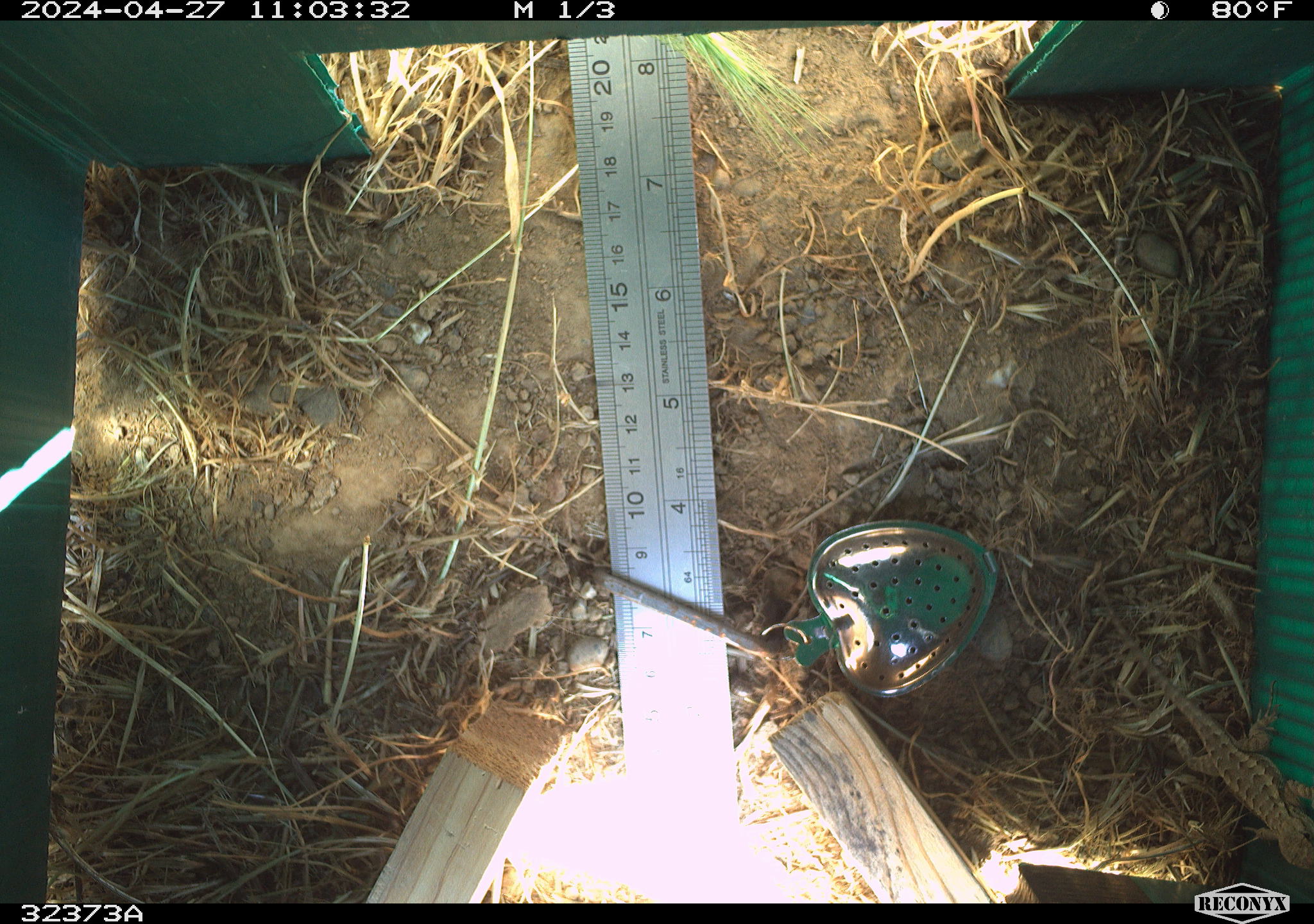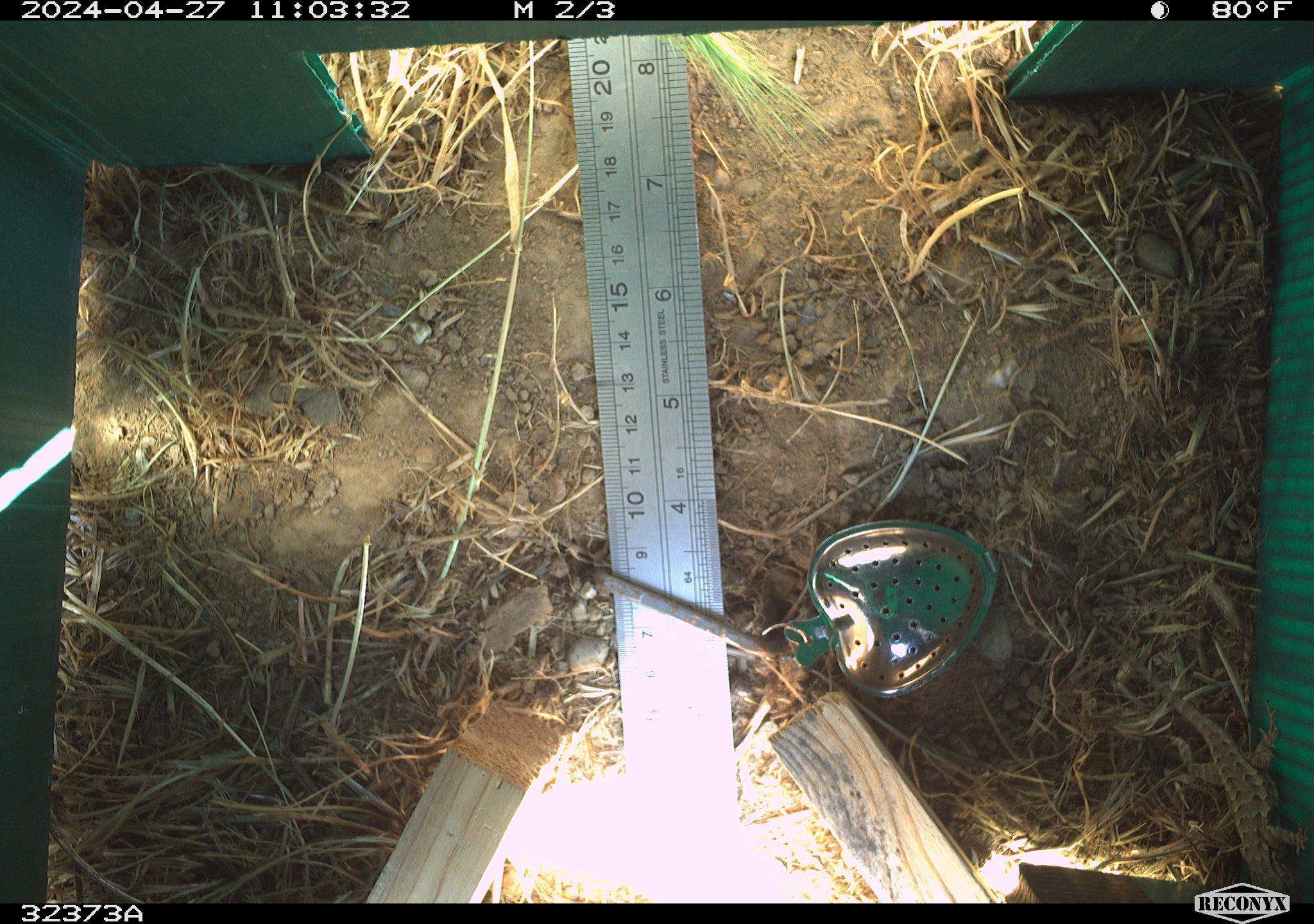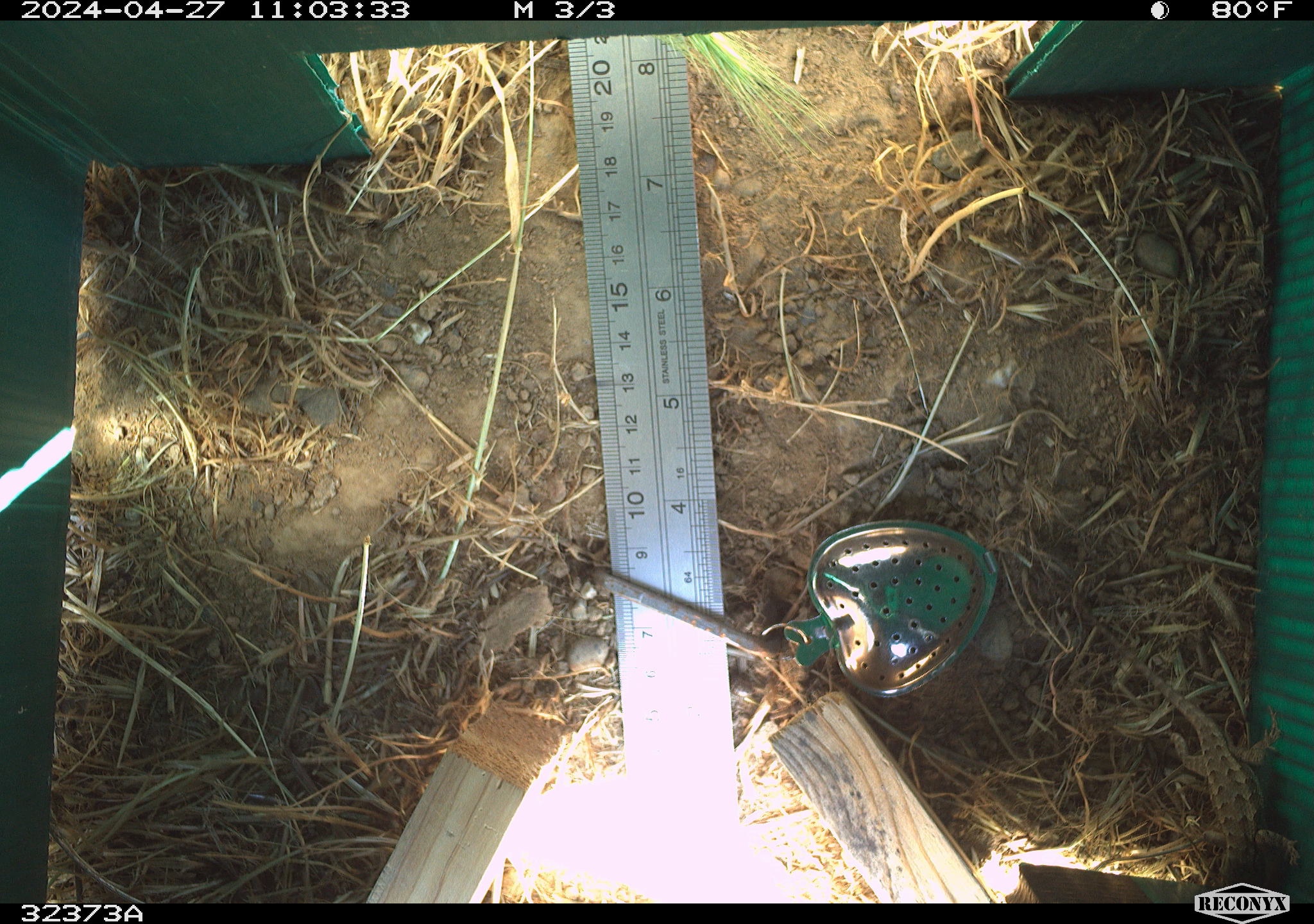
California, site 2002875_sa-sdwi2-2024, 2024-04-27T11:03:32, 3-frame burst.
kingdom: Animalia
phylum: Chordata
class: Reptilia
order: Squamata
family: Phrynosomatidae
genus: Sceloporus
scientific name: Sceloporus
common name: spiny lizards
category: sceloporus species